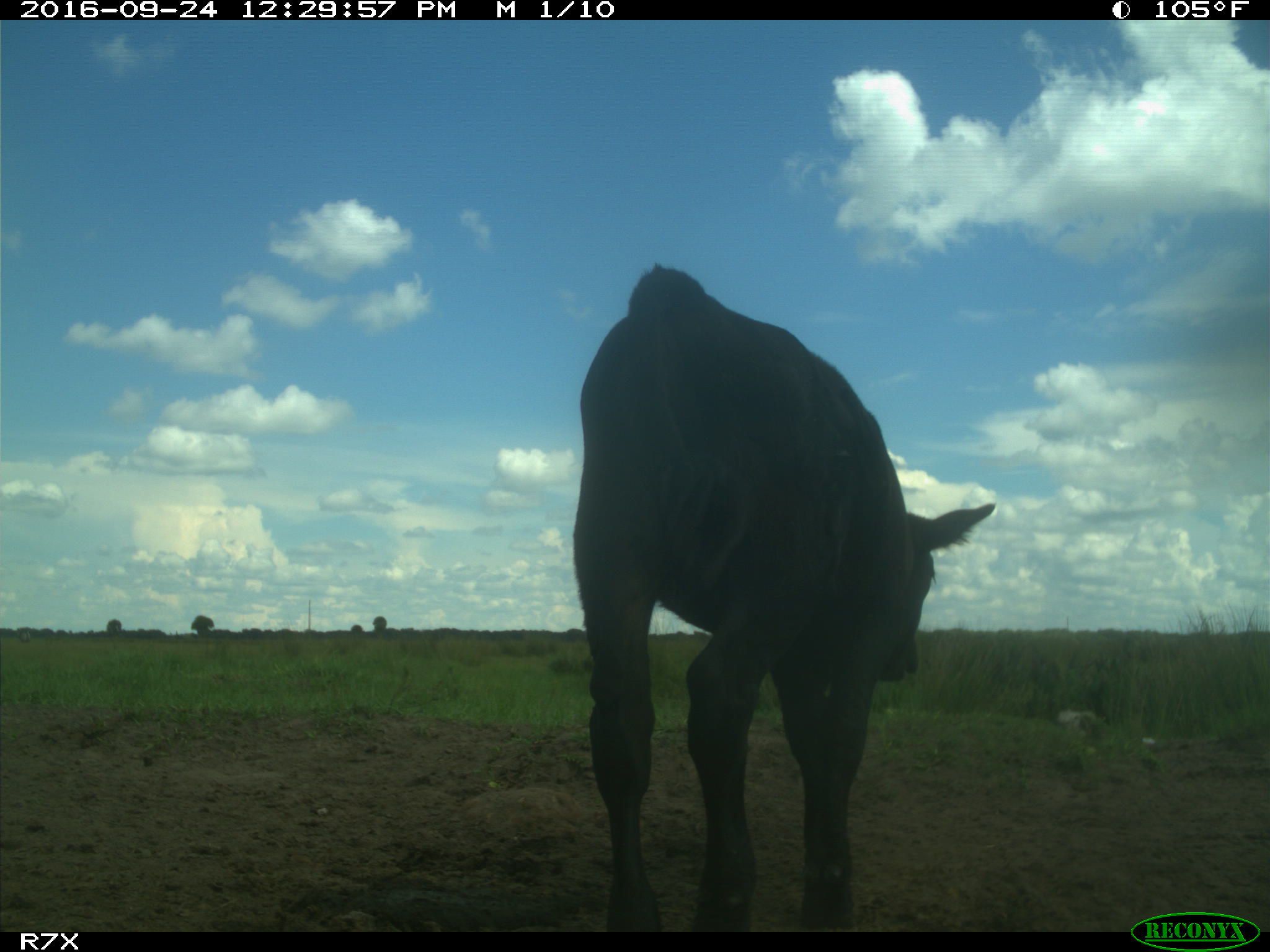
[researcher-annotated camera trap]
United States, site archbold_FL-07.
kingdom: Animalia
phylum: Chordata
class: Mammalia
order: Artiodactyla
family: Bovidae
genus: Bos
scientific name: Bos taurus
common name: domestic cow